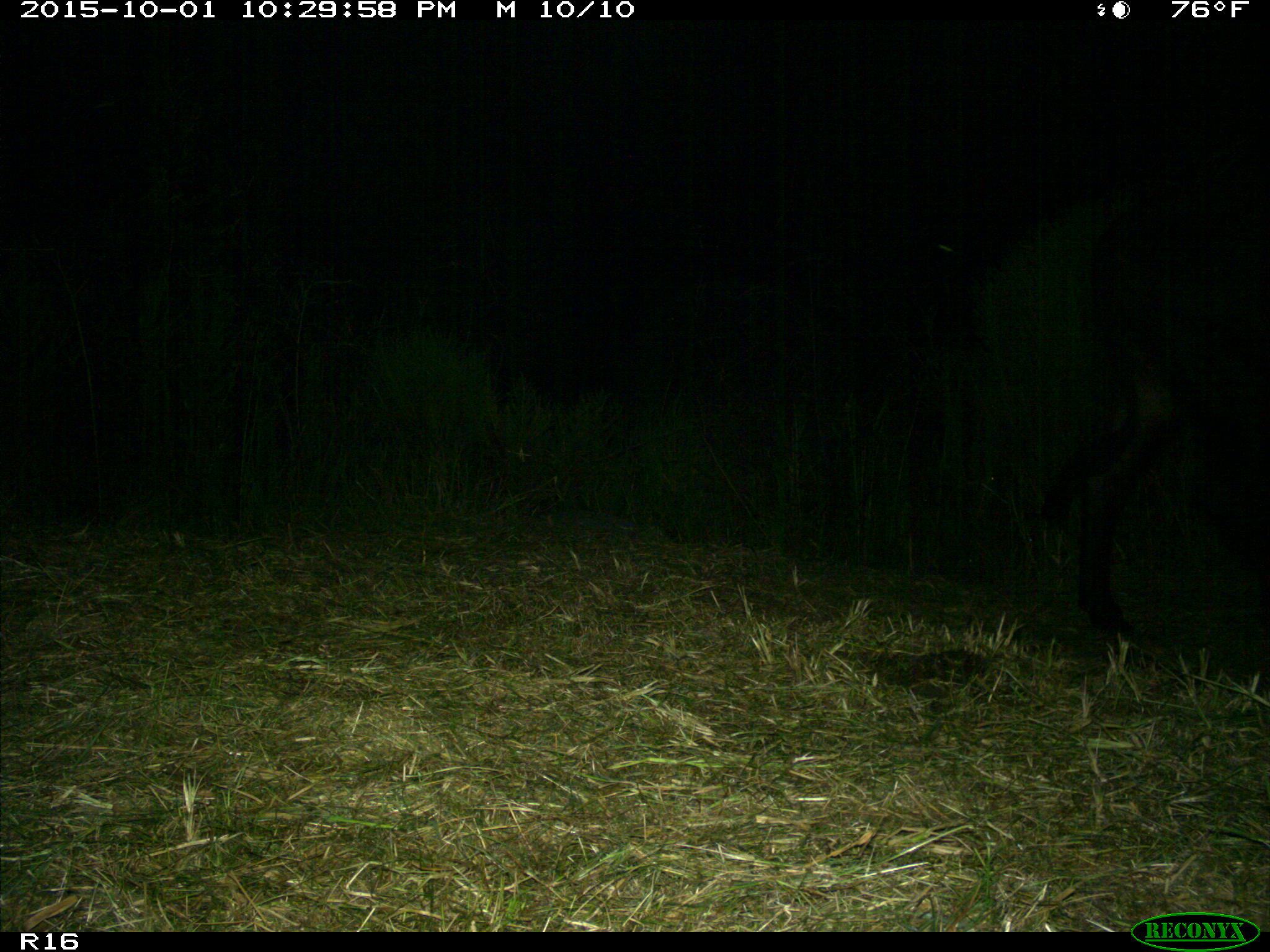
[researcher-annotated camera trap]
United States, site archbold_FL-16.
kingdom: Animalia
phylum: Chordata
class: Mammalia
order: Artiodactyla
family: Bovidae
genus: Bos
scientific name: Bos taurus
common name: domestic cow